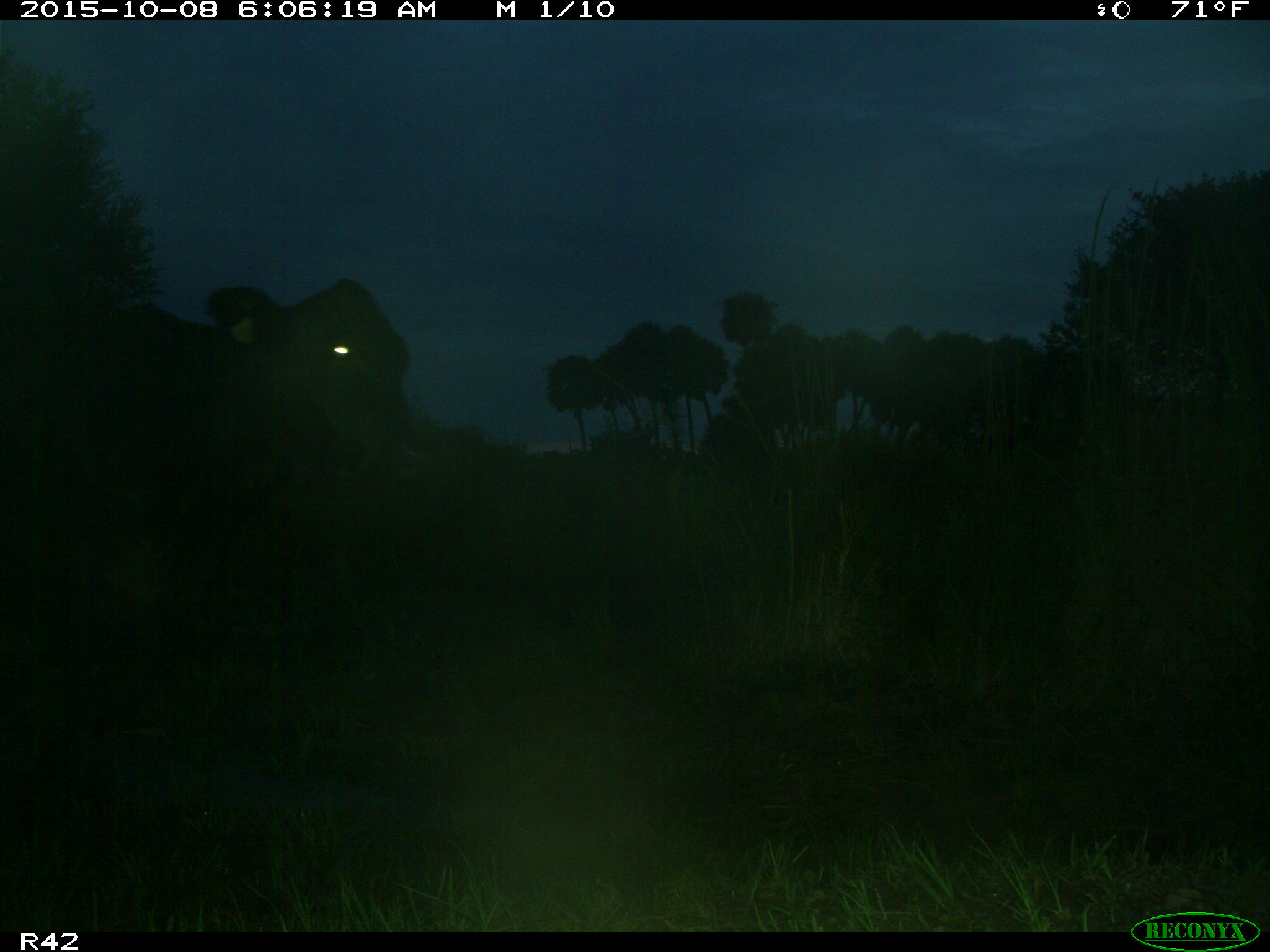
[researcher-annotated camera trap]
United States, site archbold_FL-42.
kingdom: Animalia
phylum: Chordata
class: Mammalia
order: Artiodactyla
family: Bovidae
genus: Bos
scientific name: Bos taurus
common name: domestic cow